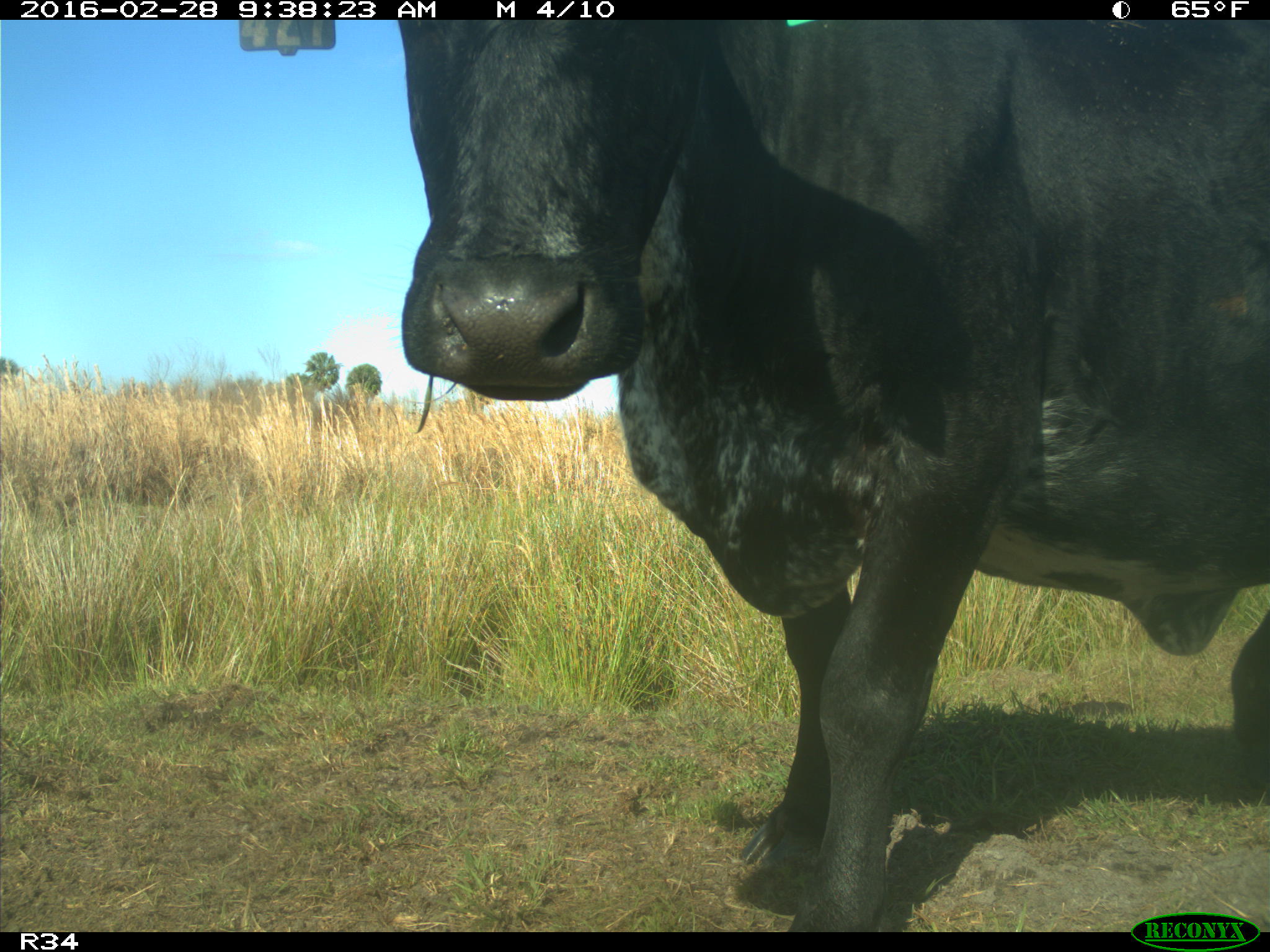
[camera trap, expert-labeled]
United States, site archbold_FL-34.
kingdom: Animalia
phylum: Chordata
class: Mammalia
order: Artiodactyla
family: Bovidae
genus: Bos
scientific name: Bos taurus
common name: domestic cow